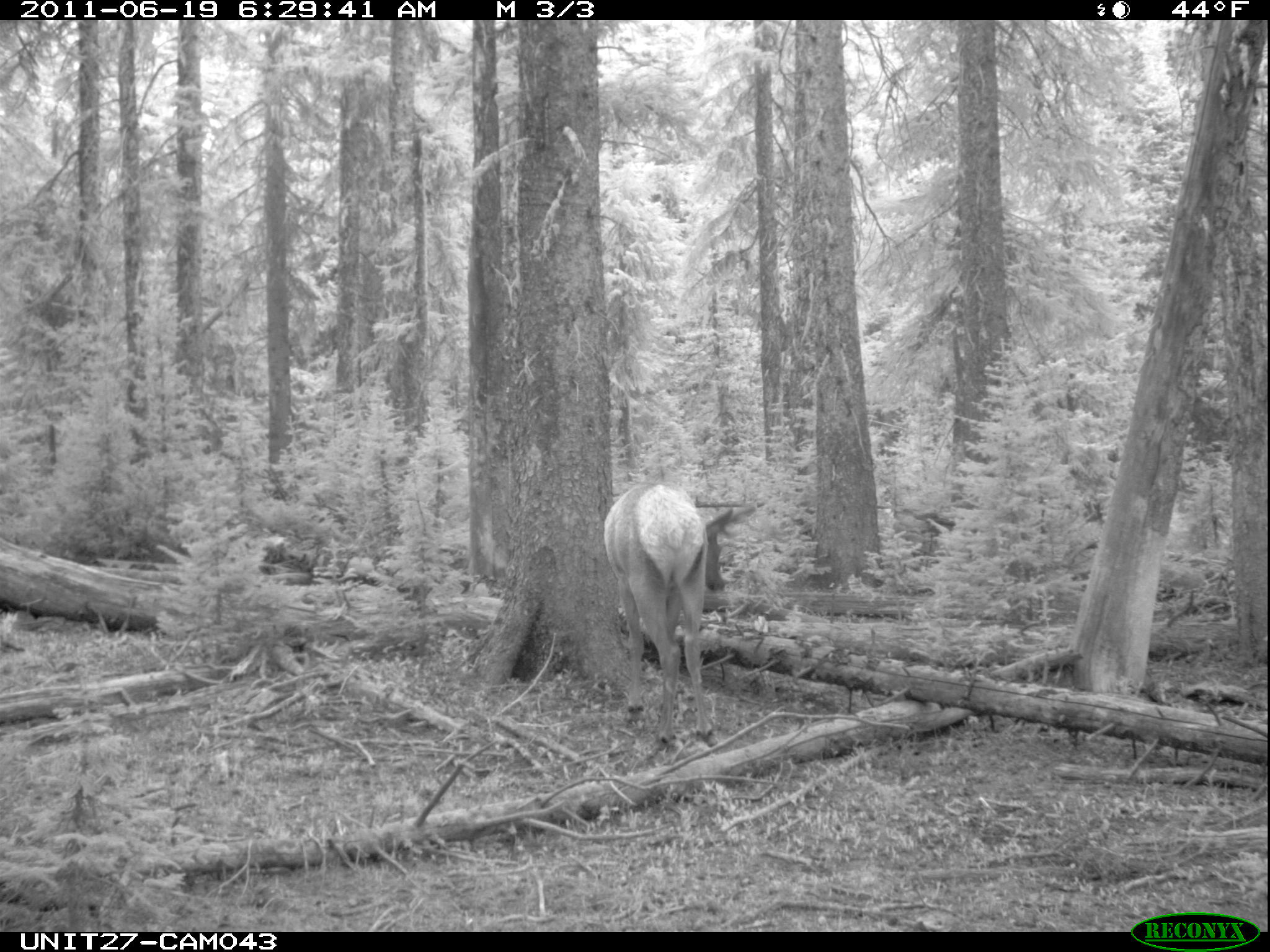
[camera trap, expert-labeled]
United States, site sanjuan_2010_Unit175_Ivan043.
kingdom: Animalia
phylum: Chordata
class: Mammalia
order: Artiodactyla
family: Cervidae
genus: Cervus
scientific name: Cervus elaphus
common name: red deer